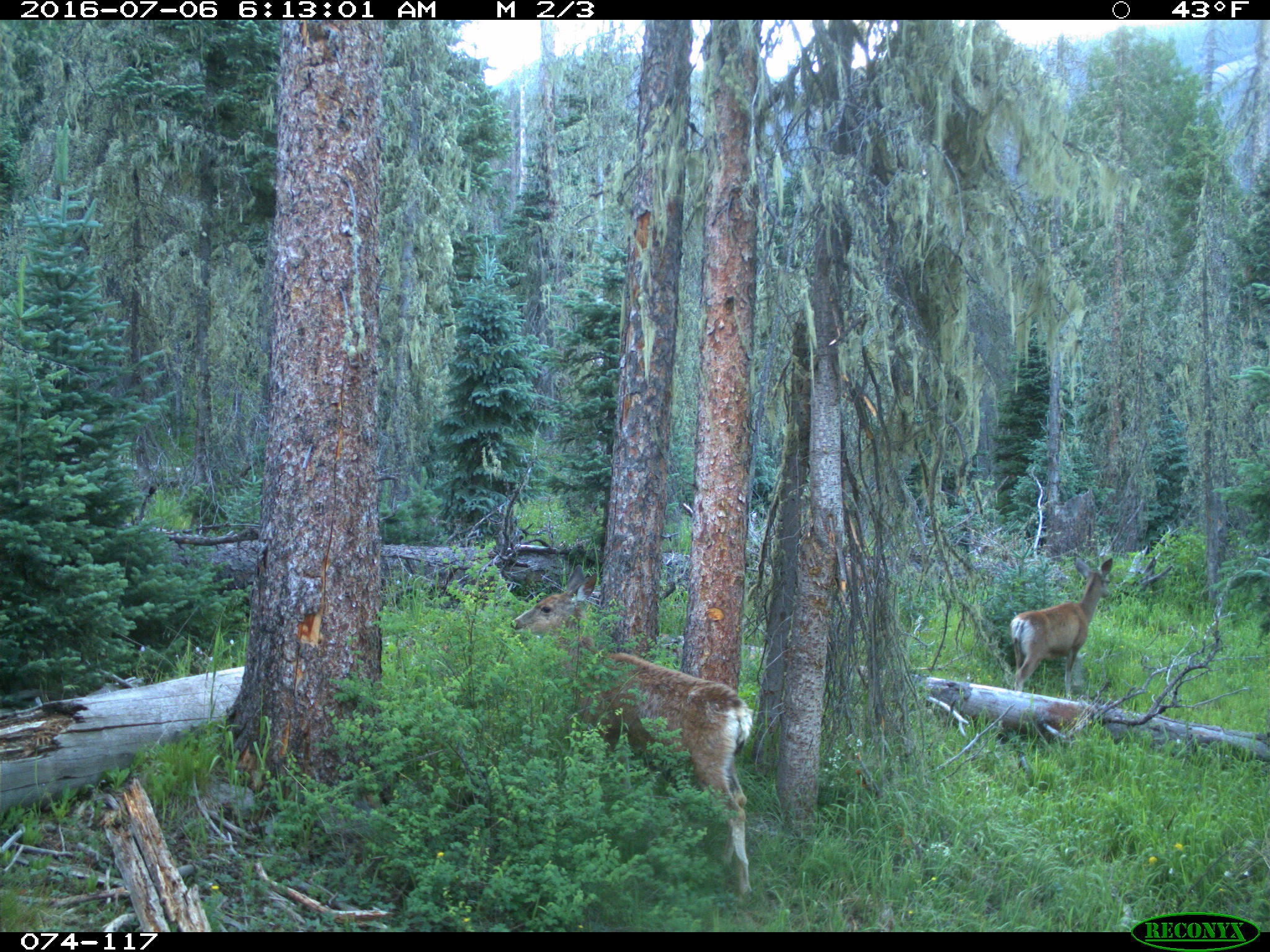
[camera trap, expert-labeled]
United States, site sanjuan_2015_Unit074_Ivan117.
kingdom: Animalia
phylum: Chordata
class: Mammalia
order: Artiodactyla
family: Cervidae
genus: Odocoileus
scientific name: Odocoileus hemionus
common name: mule deer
Odocoileus hemionus (mule deer).